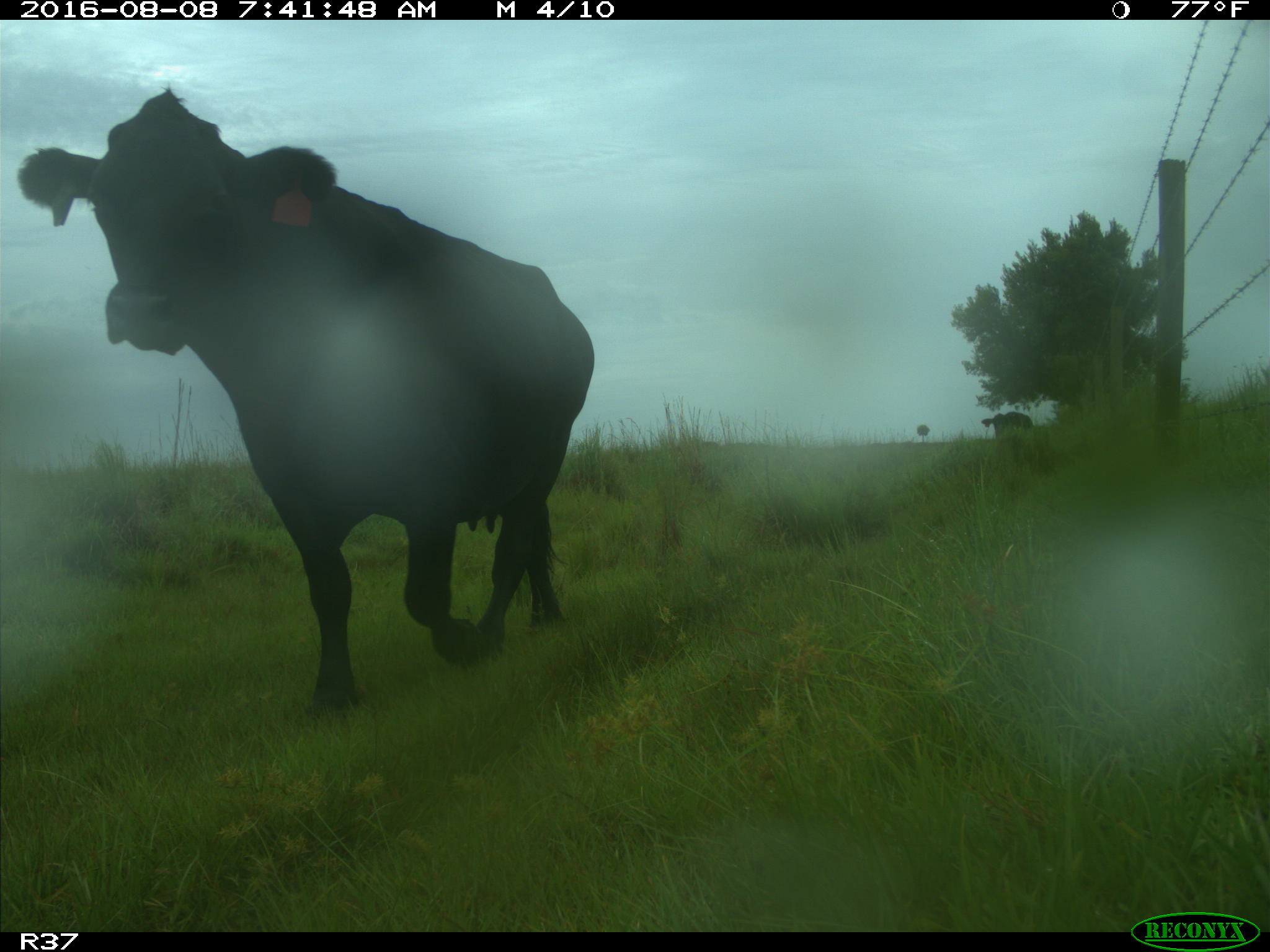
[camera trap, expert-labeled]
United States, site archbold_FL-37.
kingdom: Animalia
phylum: Chordata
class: Mammalia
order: Artiodactyla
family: Bovidae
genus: Bos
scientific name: Bos taurus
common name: domestic cow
Bos taurus (domestic cow).